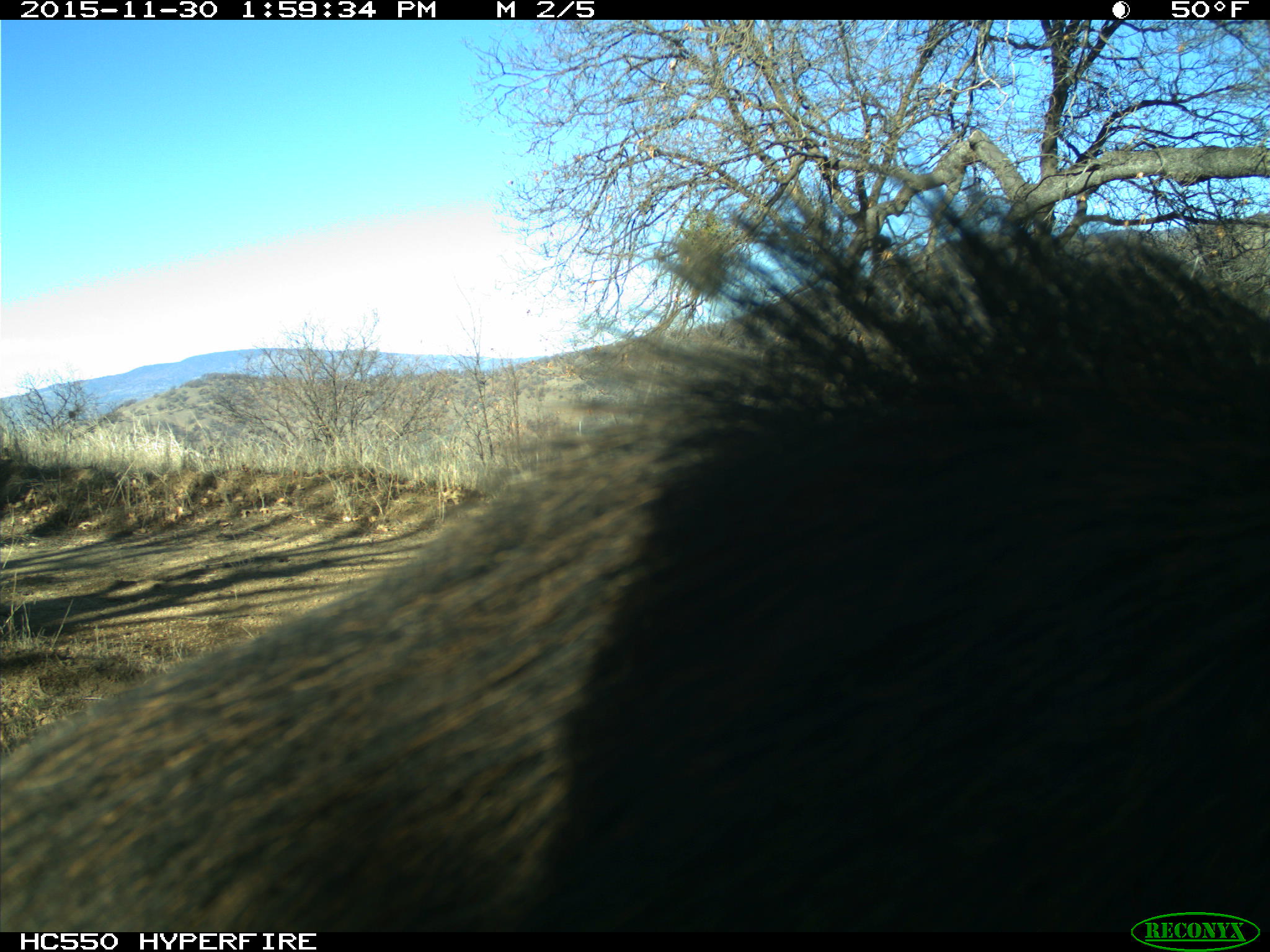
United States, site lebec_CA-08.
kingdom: Animalia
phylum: Chordata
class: Mammalia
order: Artiodactyla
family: Suidae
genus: Sus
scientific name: Sus scrofa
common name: wild boar